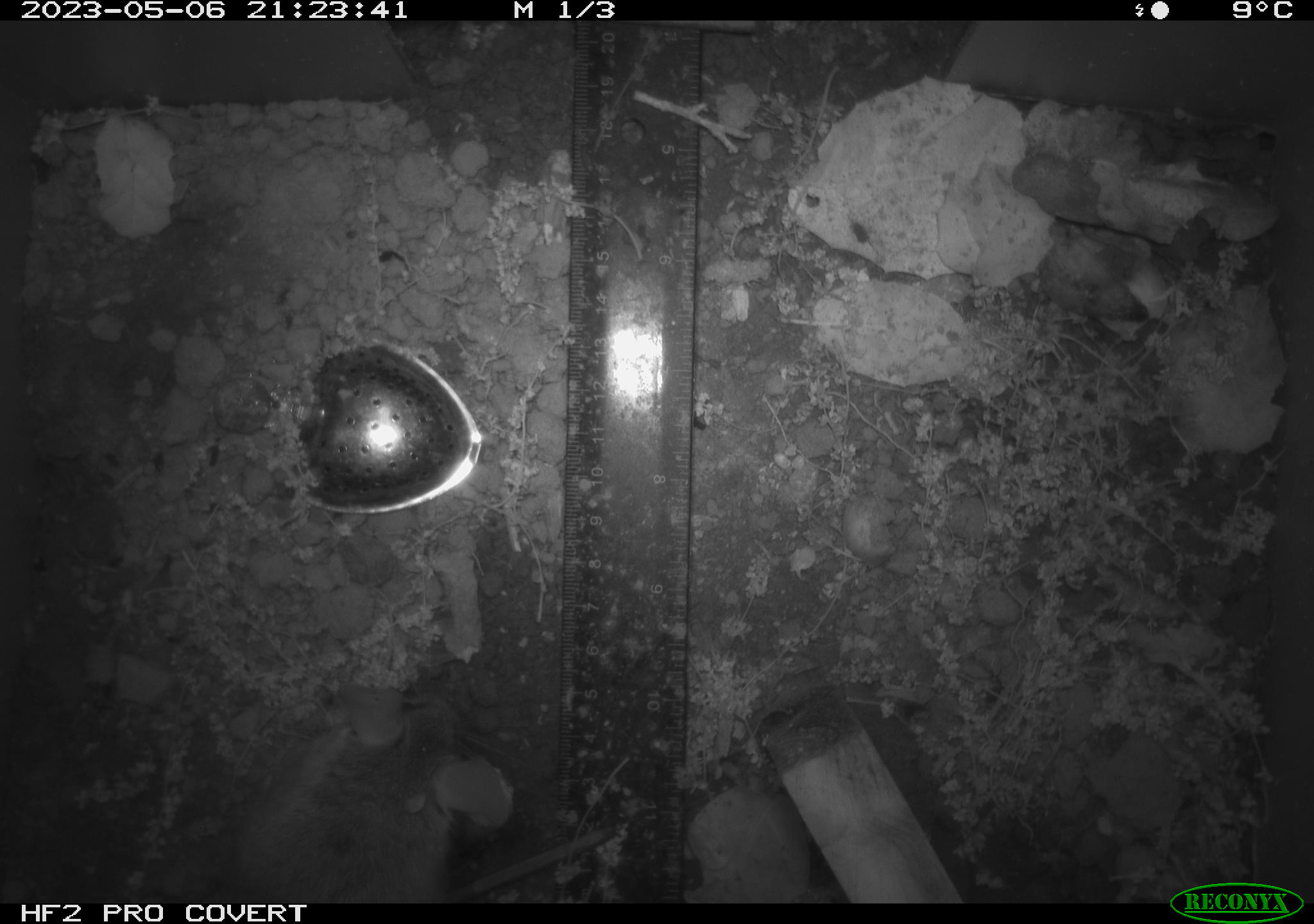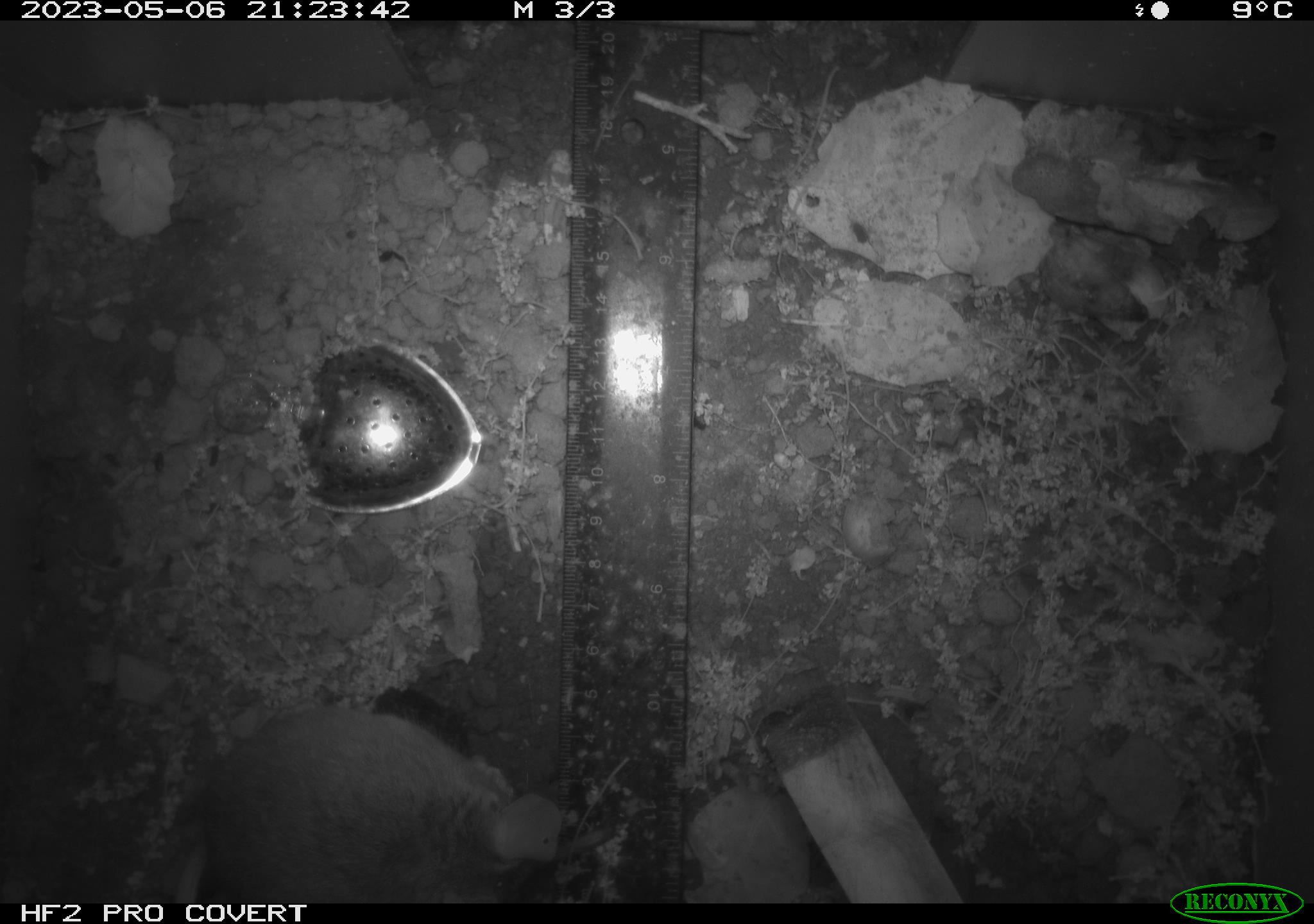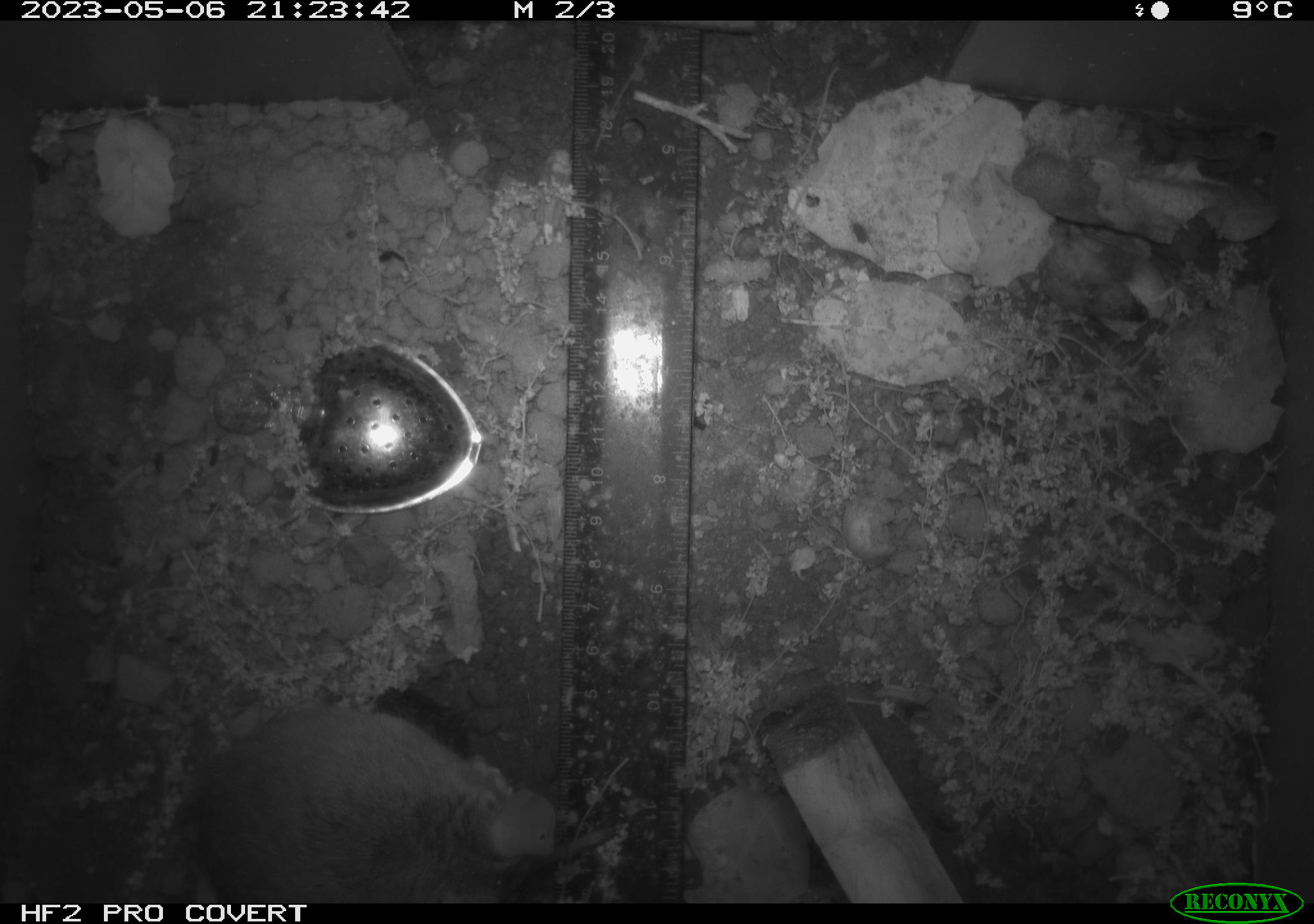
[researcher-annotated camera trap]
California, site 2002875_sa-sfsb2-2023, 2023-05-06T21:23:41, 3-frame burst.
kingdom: Animalia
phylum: Chordata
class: Mammalia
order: Rodentia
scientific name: Rodentia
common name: mouse species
Mouse species (Rodentia).